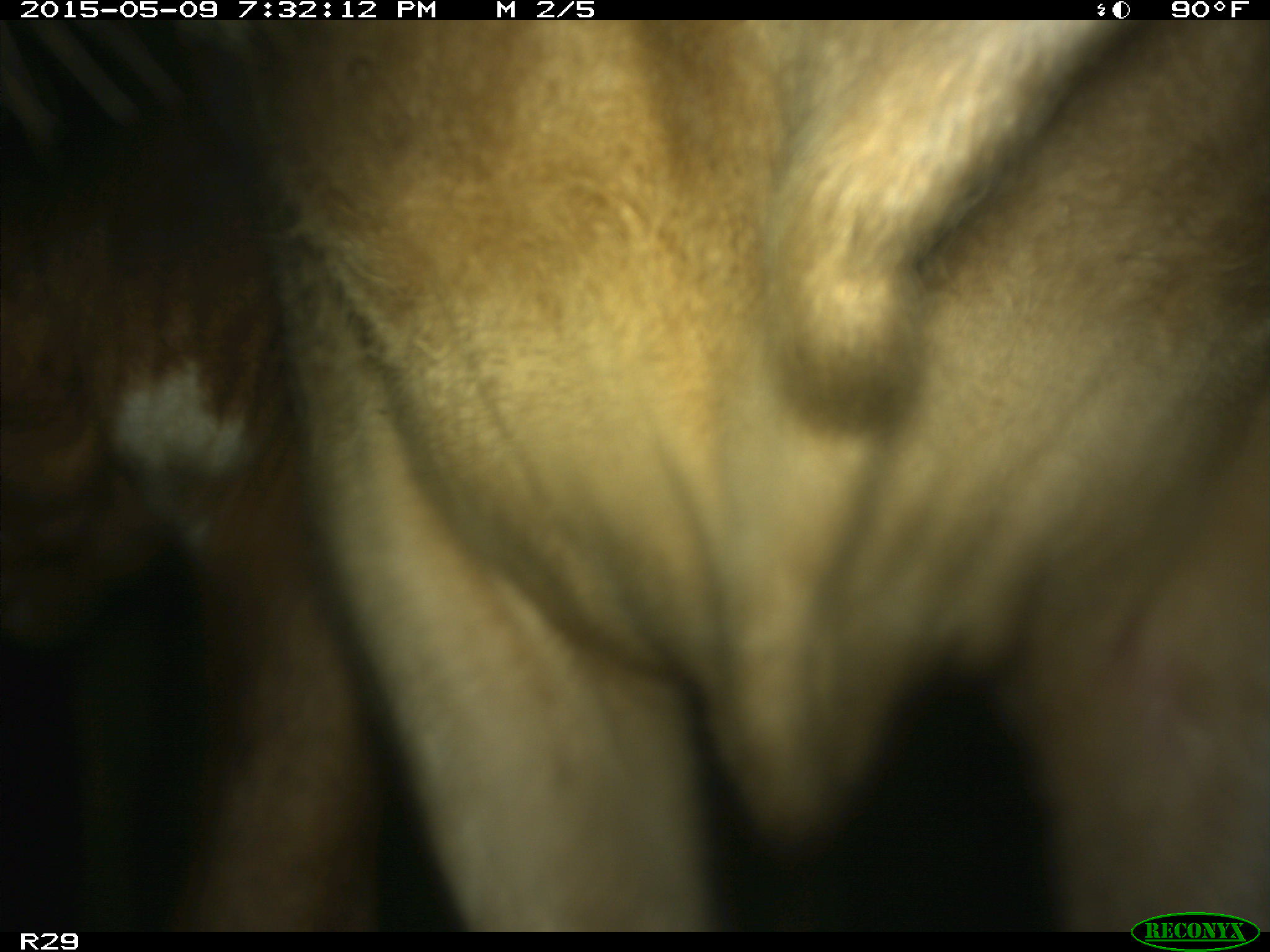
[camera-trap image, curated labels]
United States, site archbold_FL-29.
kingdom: Animalia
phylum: Chordata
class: Mammalia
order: Artiodactyla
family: Bovidae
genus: Bos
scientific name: Bos taurus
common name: domestic cow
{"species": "Bos taurus (domestic cow)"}